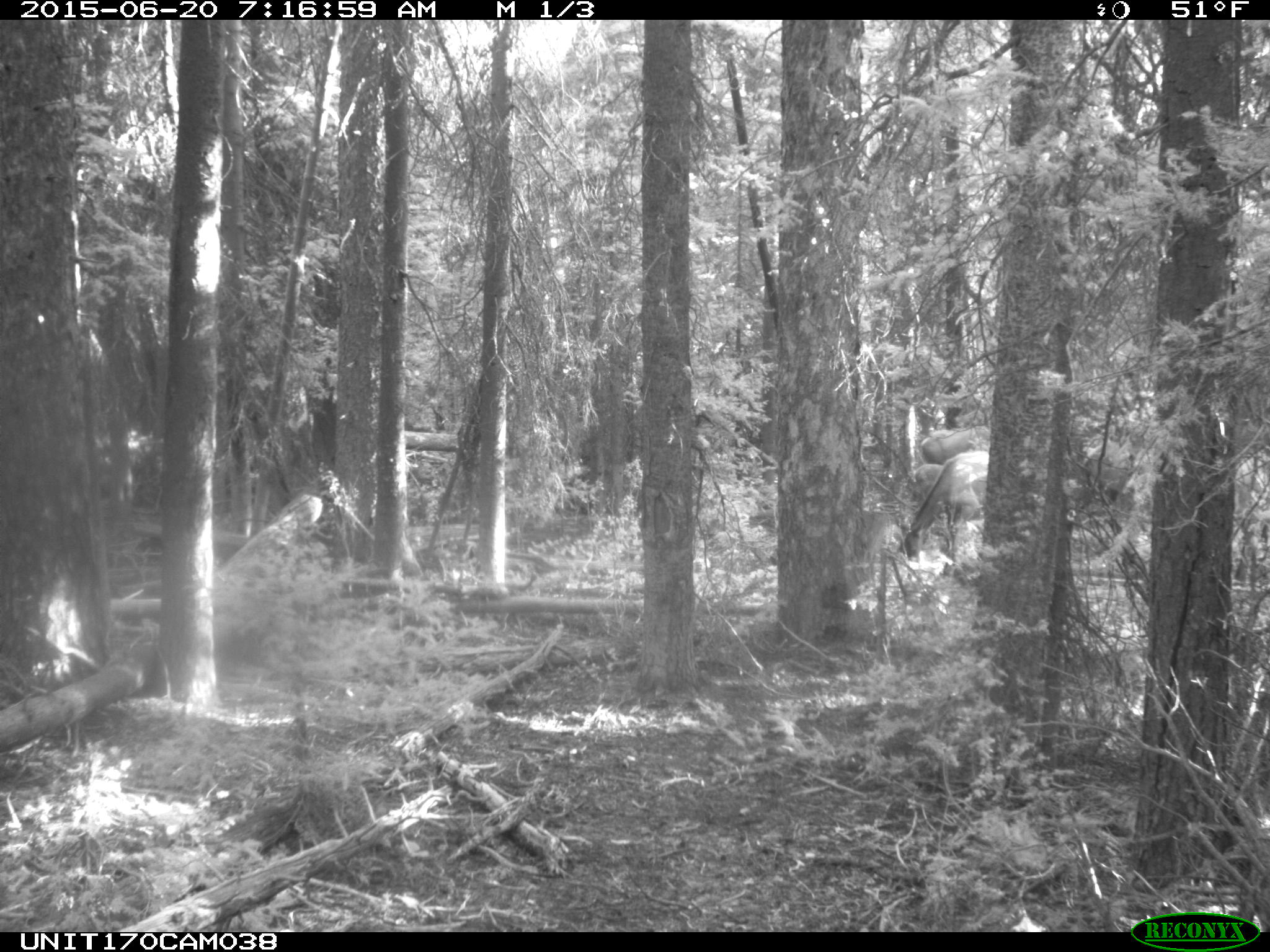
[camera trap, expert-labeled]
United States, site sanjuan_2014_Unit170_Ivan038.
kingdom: Animalia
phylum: Chordata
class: Mammalia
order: Artiodactyla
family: Cervidae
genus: Cervus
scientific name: Cervus elaphus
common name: red deer